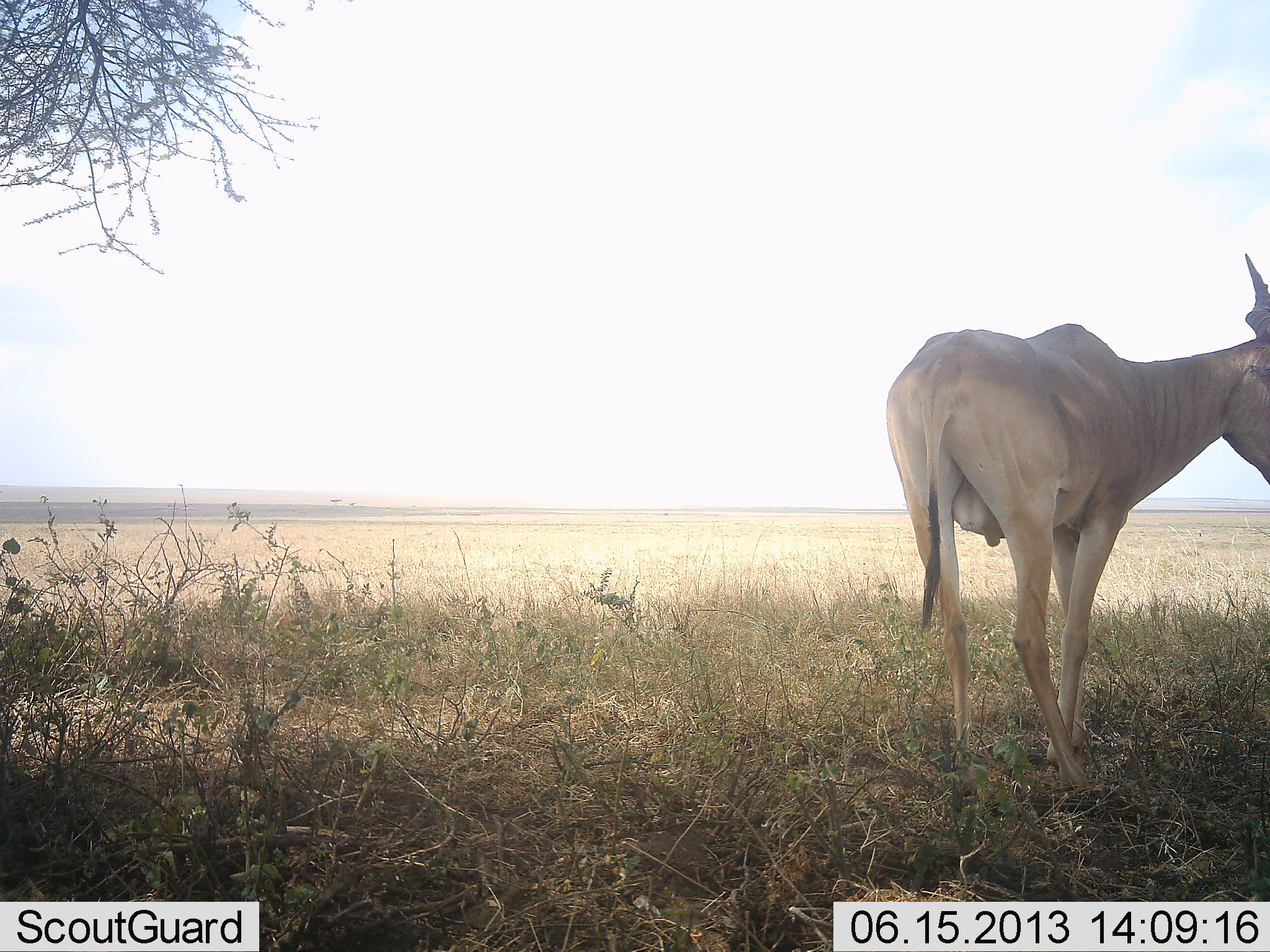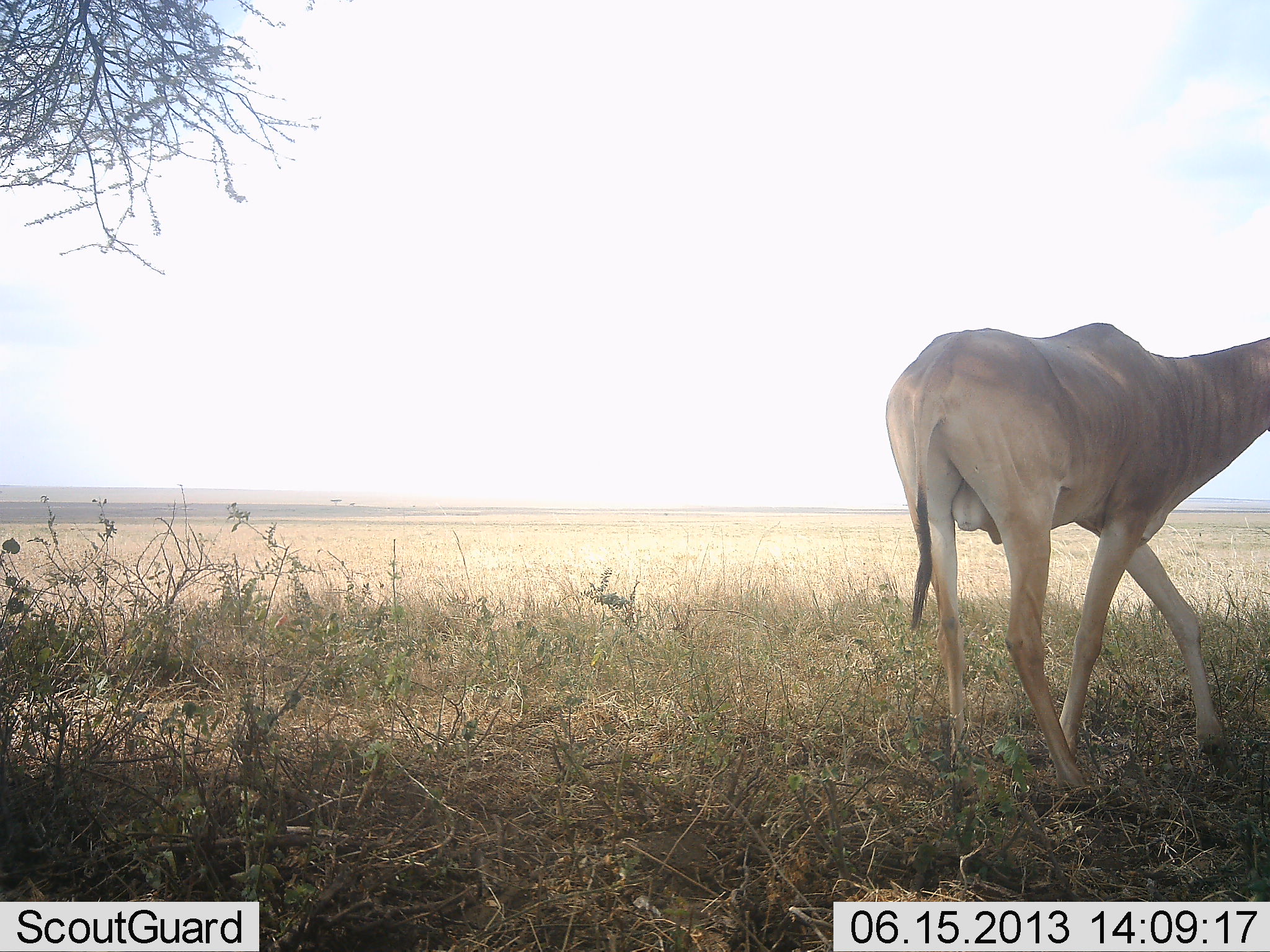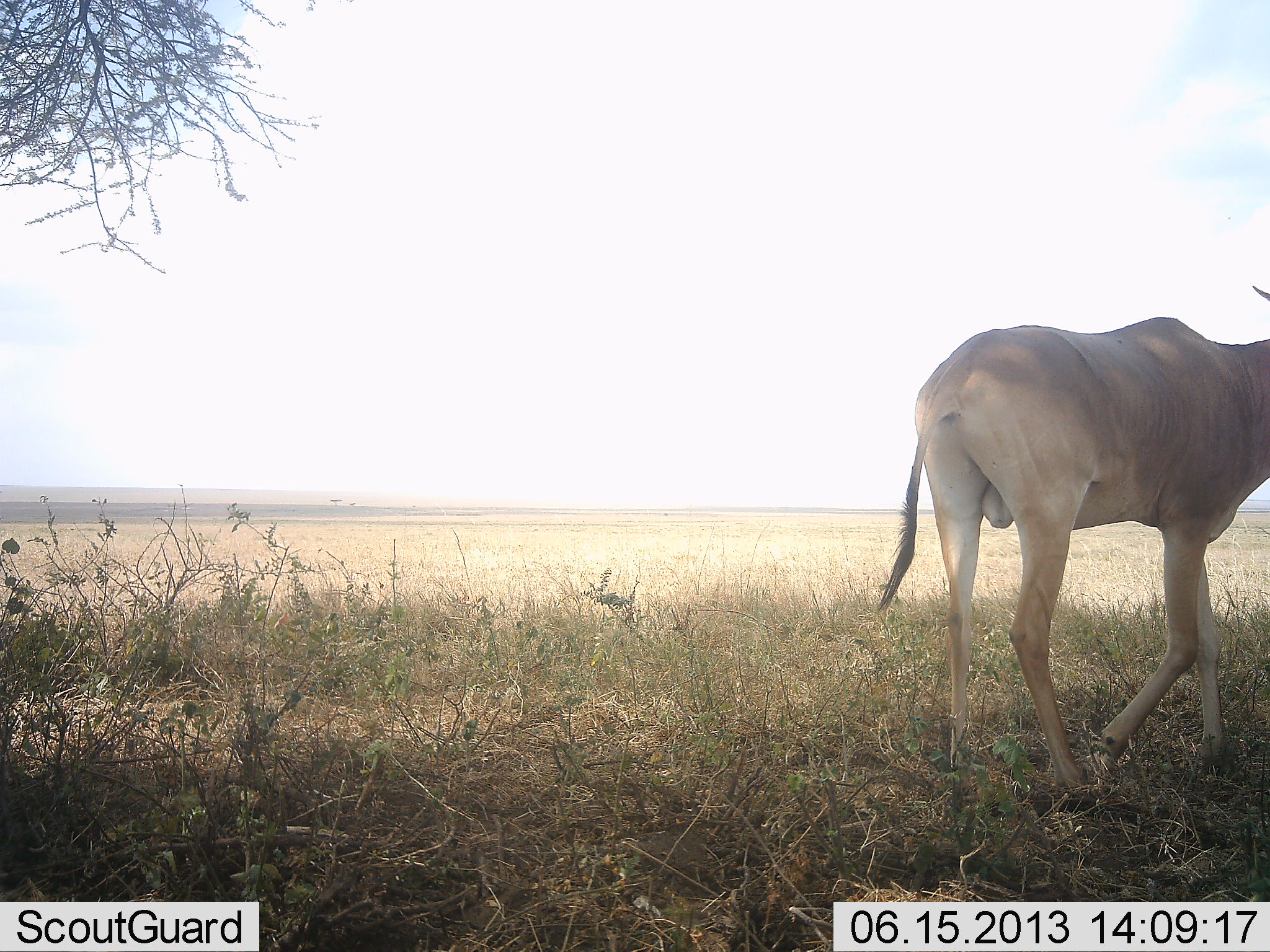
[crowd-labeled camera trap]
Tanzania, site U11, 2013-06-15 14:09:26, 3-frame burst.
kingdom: Animalia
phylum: Chordata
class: Mammalia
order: Artiodactyla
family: Bovidae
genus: Alcelaphus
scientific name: Alcelaphus buselaphus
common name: hartebeest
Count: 1.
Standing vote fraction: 63%.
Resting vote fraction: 0%.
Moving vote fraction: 37%.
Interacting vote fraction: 0%.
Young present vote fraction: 0%.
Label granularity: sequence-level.